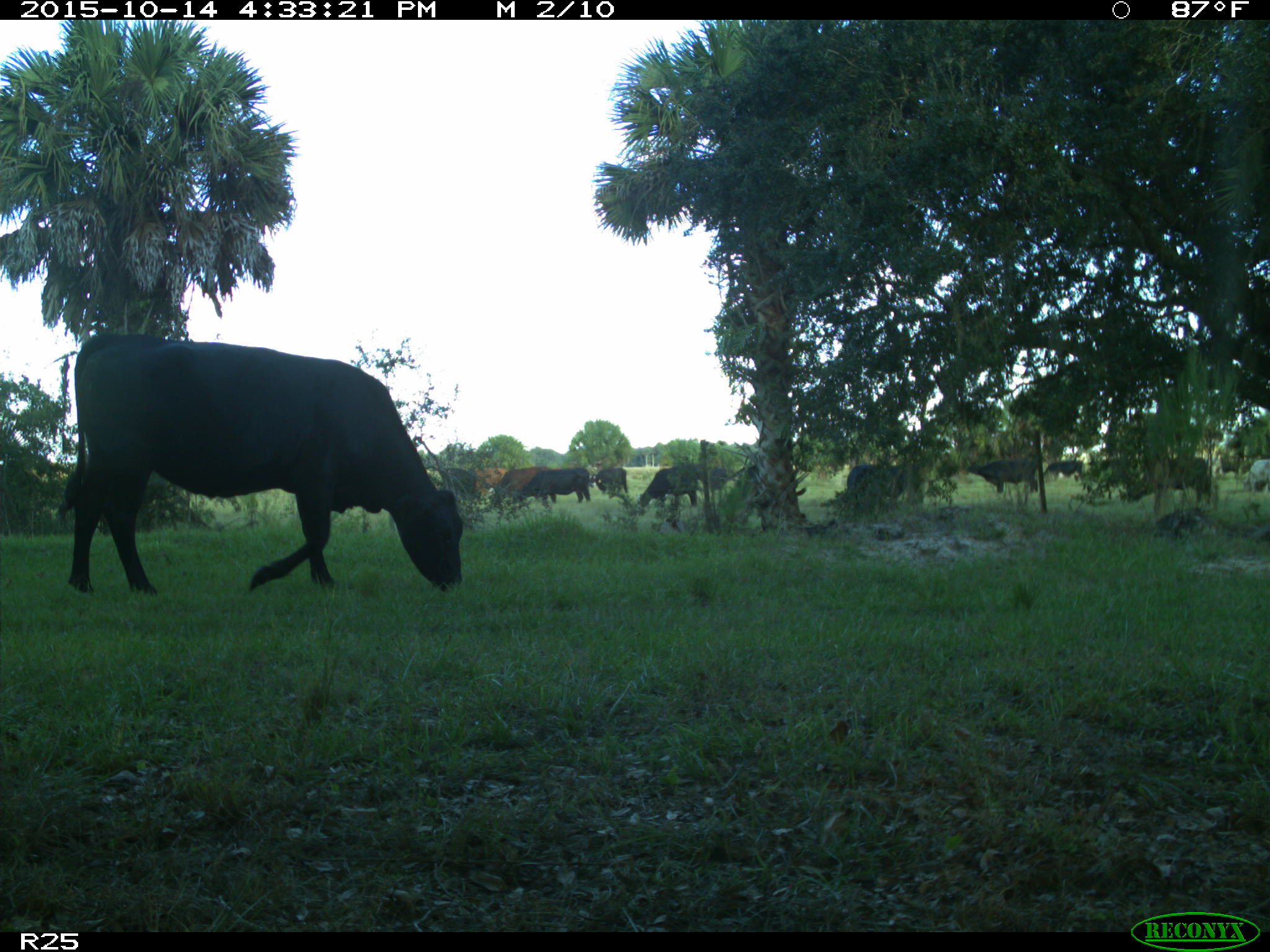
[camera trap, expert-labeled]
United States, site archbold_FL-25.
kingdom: Animalia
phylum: Chordata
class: Mammalia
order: Artiodactyla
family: Bovidae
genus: Bos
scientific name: Bos taurus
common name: domestic cow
Bos taurus (domestic cow).